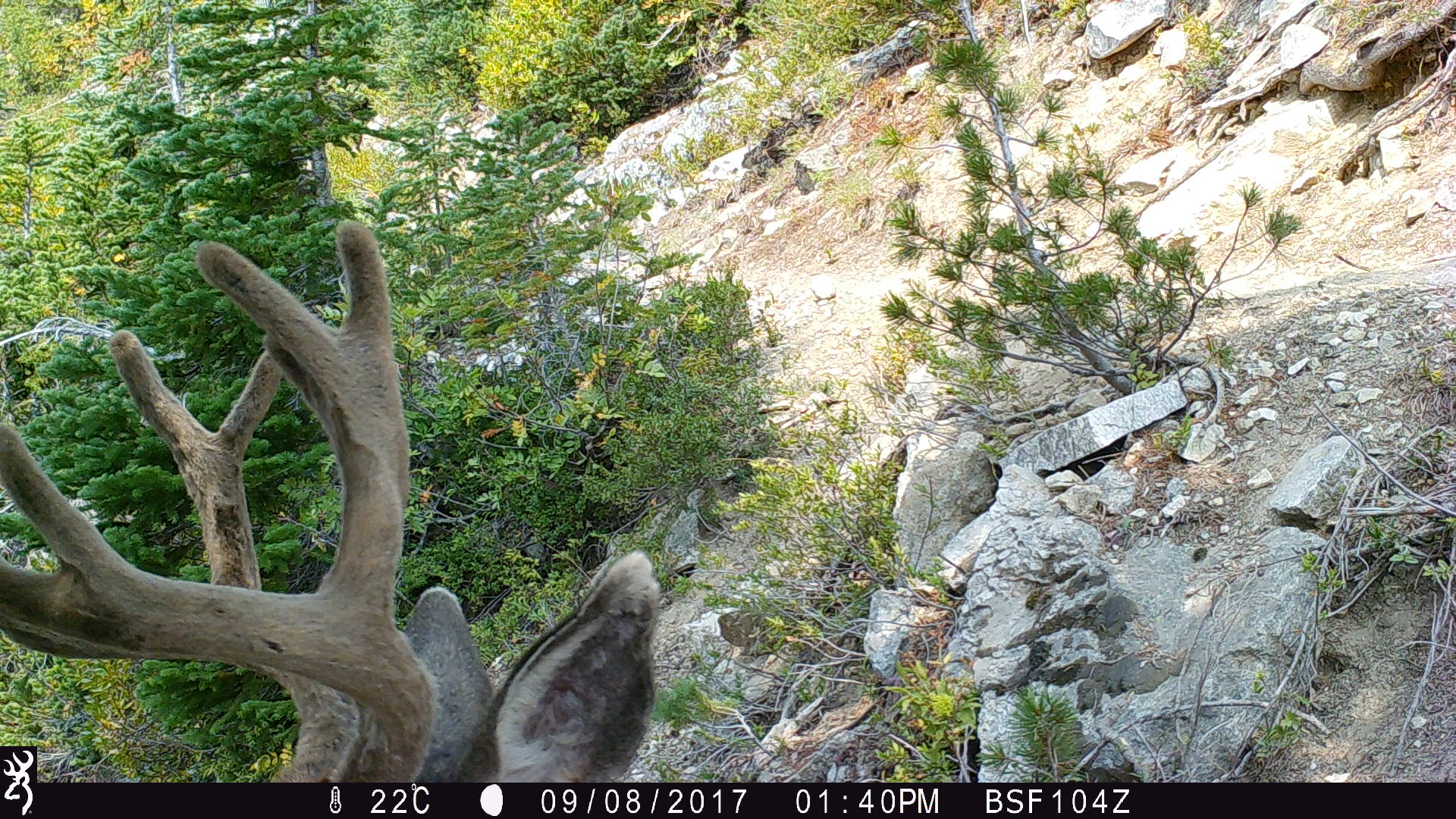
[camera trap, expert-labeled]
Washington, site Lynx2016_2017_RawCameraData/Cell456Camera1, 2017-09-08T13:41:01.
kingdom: Animalia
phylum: Chordata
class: Mammalia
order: Artiodactyla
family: Cervidae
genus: Odocoileus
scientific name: Odocoileus hemionus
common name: mule deer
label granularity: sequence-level